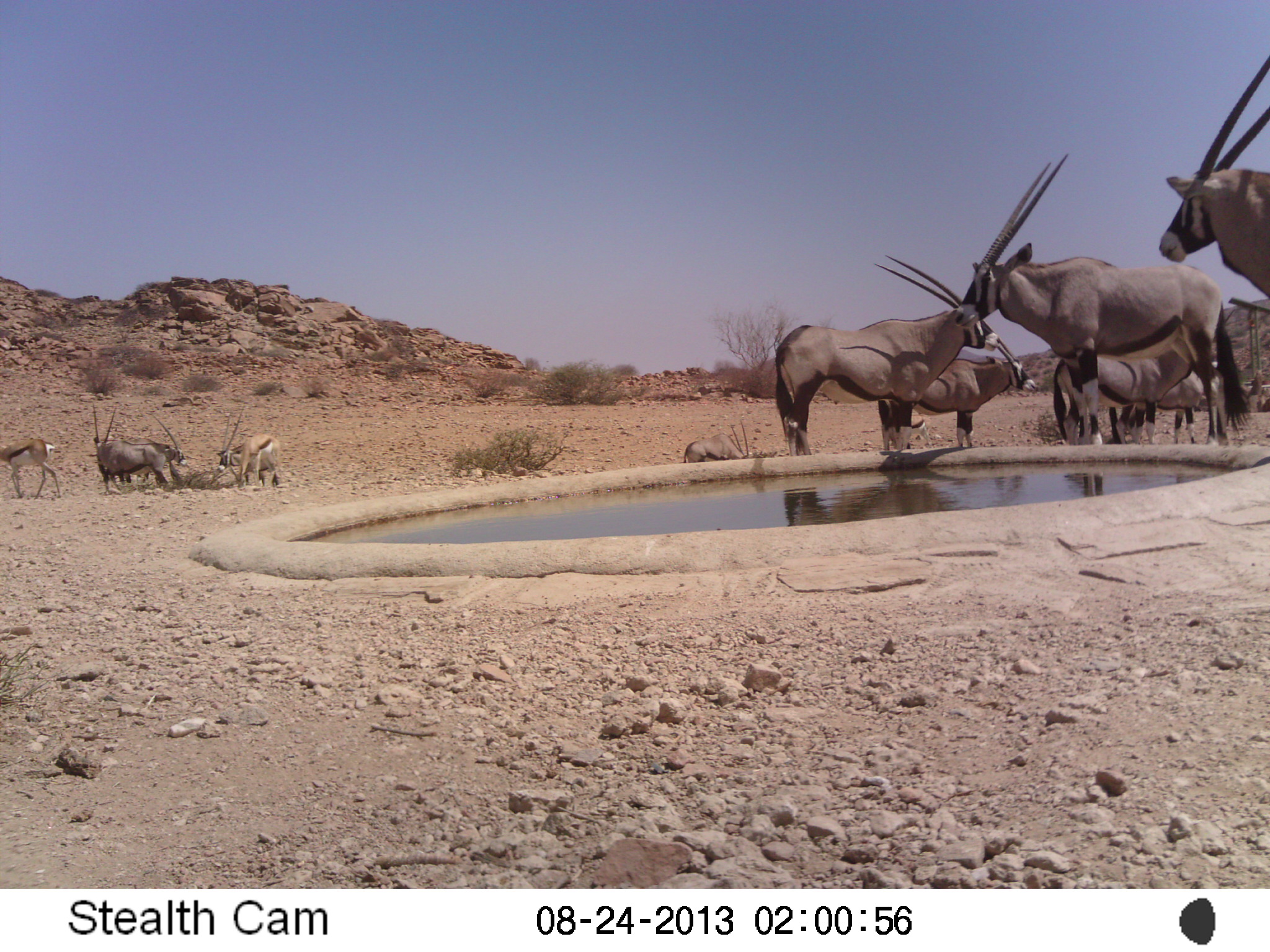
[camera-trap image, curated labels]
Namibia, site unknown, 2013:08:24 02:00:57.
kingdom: Animalia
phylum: Chordata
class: Mammalia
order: Artiodactyla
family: Bovidae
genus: Oryx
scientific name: Oryx gazella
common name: gemsbok